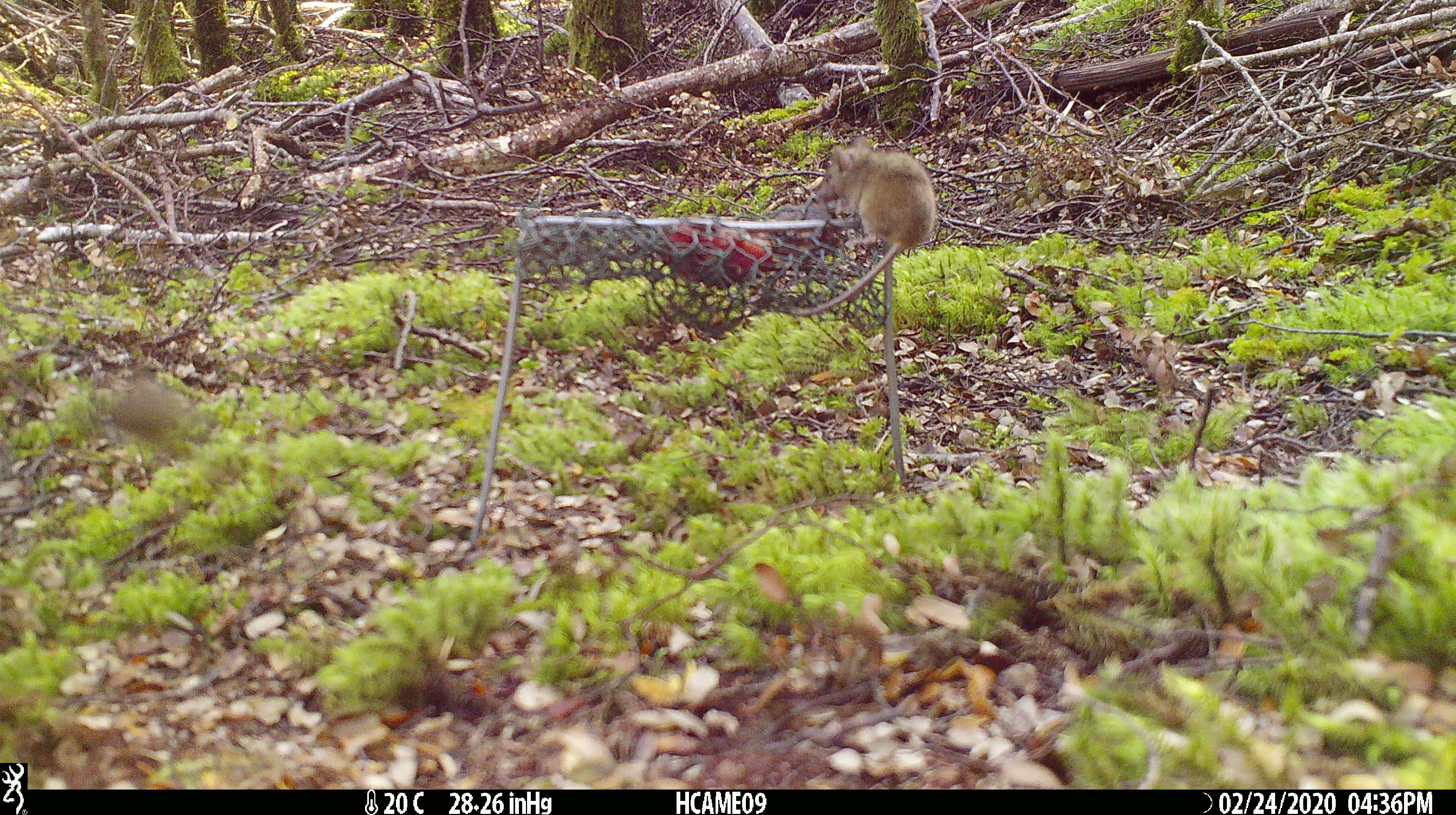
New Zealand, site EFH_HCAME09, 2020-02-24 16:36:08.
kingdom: Animalia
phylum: Chordata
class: Mammalia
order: Rodentia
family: Muridae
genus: Mus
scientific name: Mus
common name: mouse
Mouse (Mus).